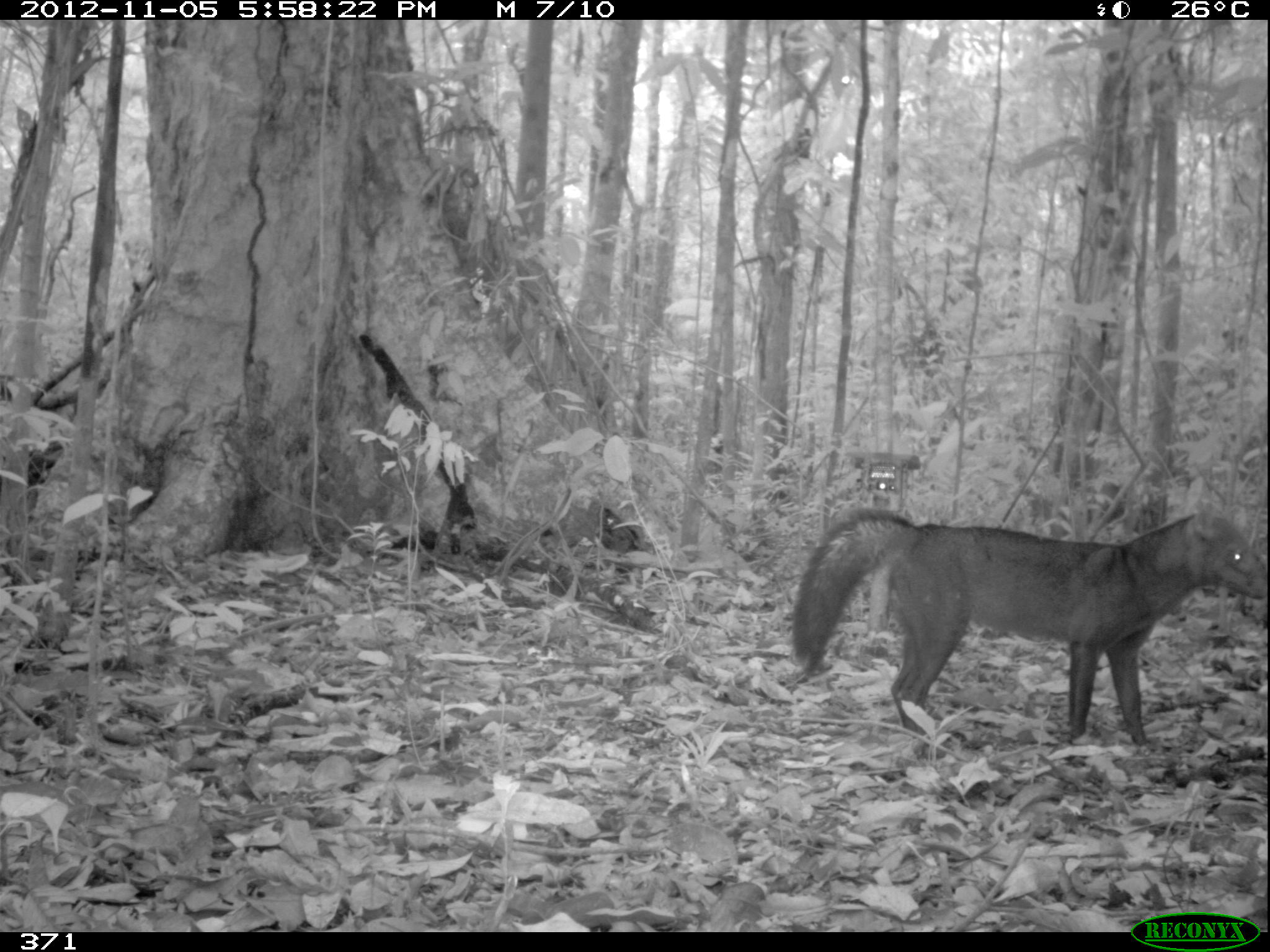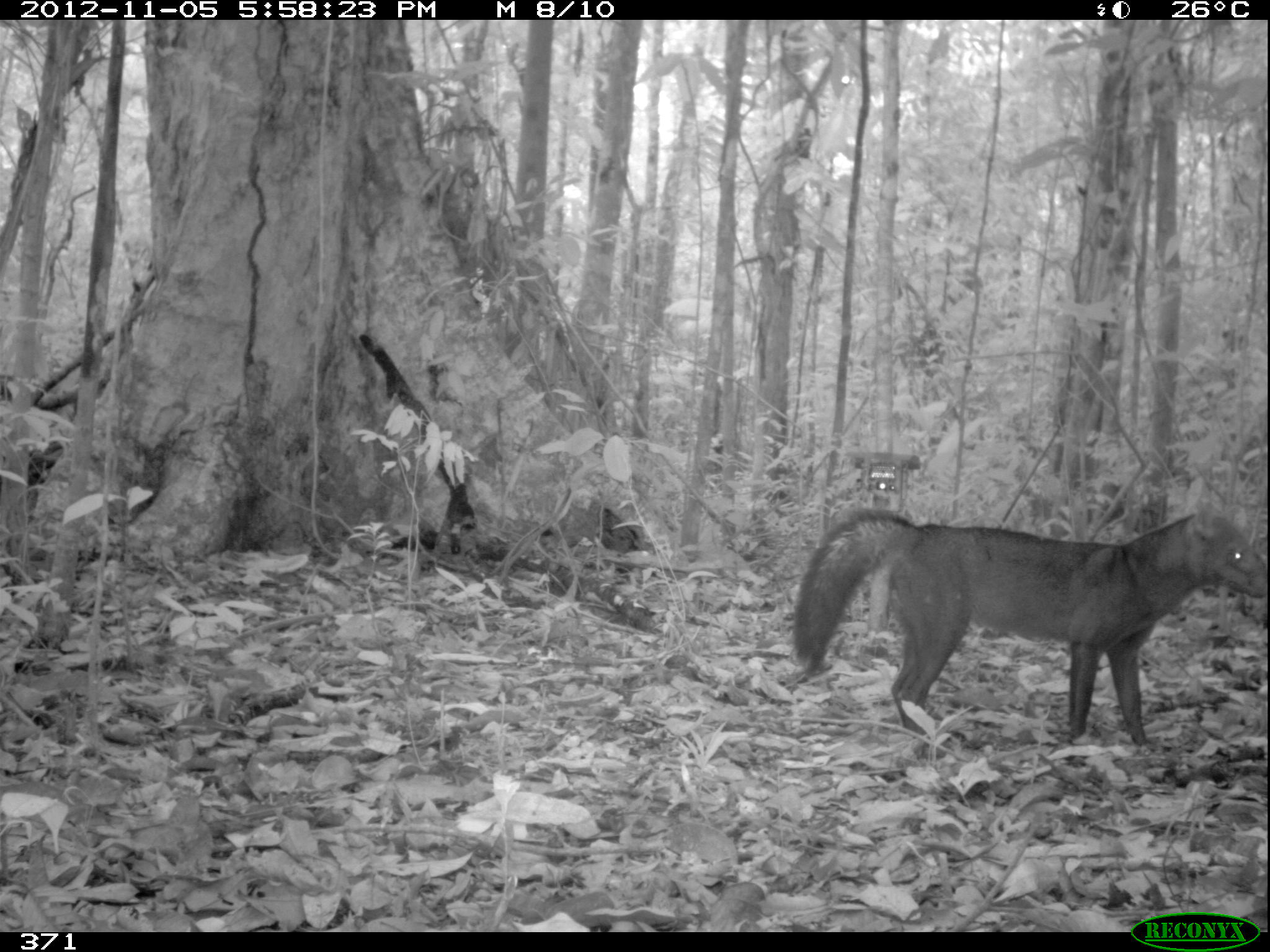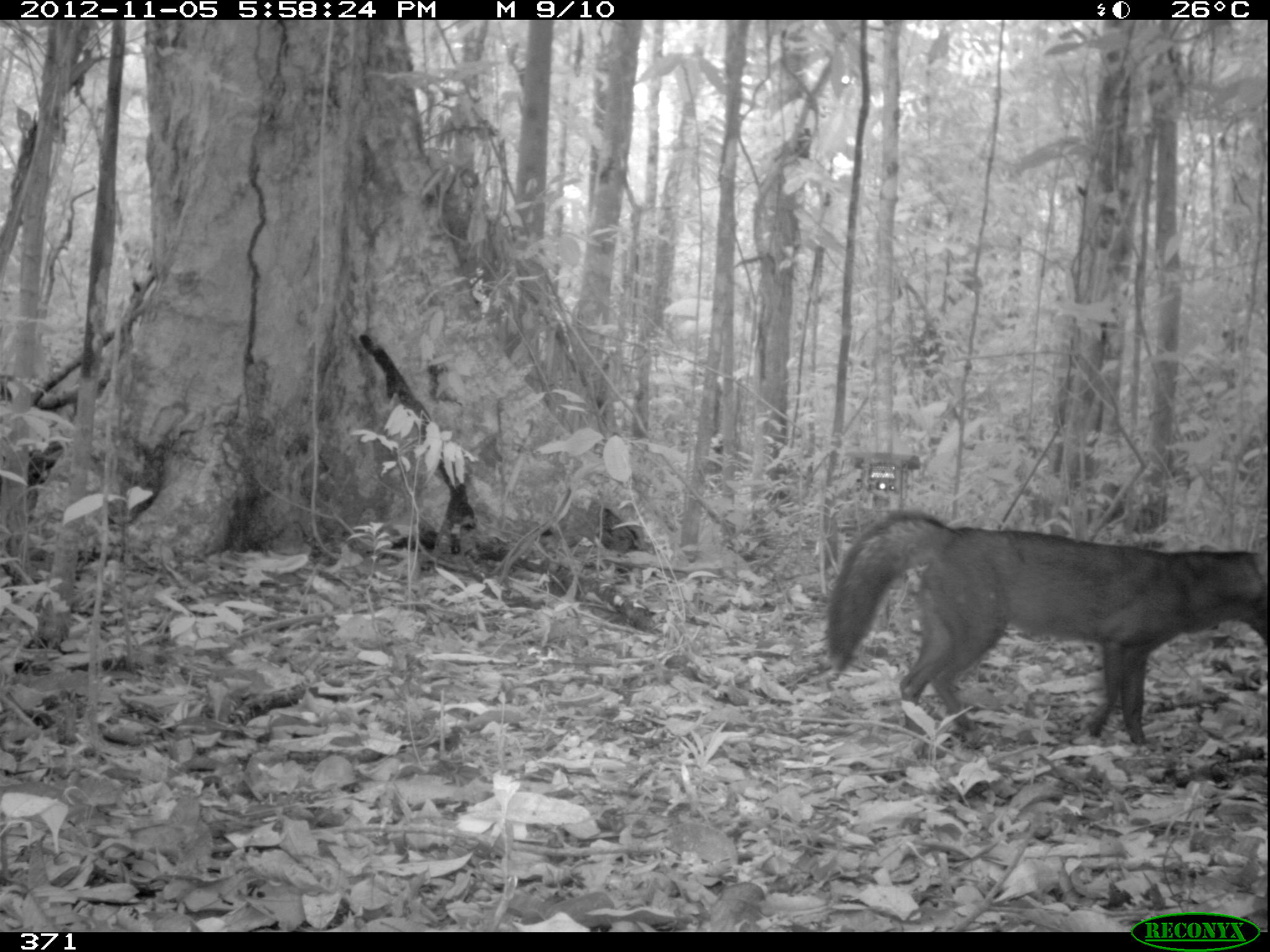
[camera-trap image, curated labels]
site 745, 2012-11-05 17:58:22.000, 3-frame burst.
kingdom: Animalia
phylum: Chordata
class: Mammalia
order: Carnivora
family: Canidae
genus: Atelocynus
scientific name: Atelocynus microtis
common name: short-eared dog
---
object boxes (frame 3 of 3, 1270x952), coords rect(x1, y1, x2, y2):
atelocynus microtis: rect(821, 506, 1267, 747)